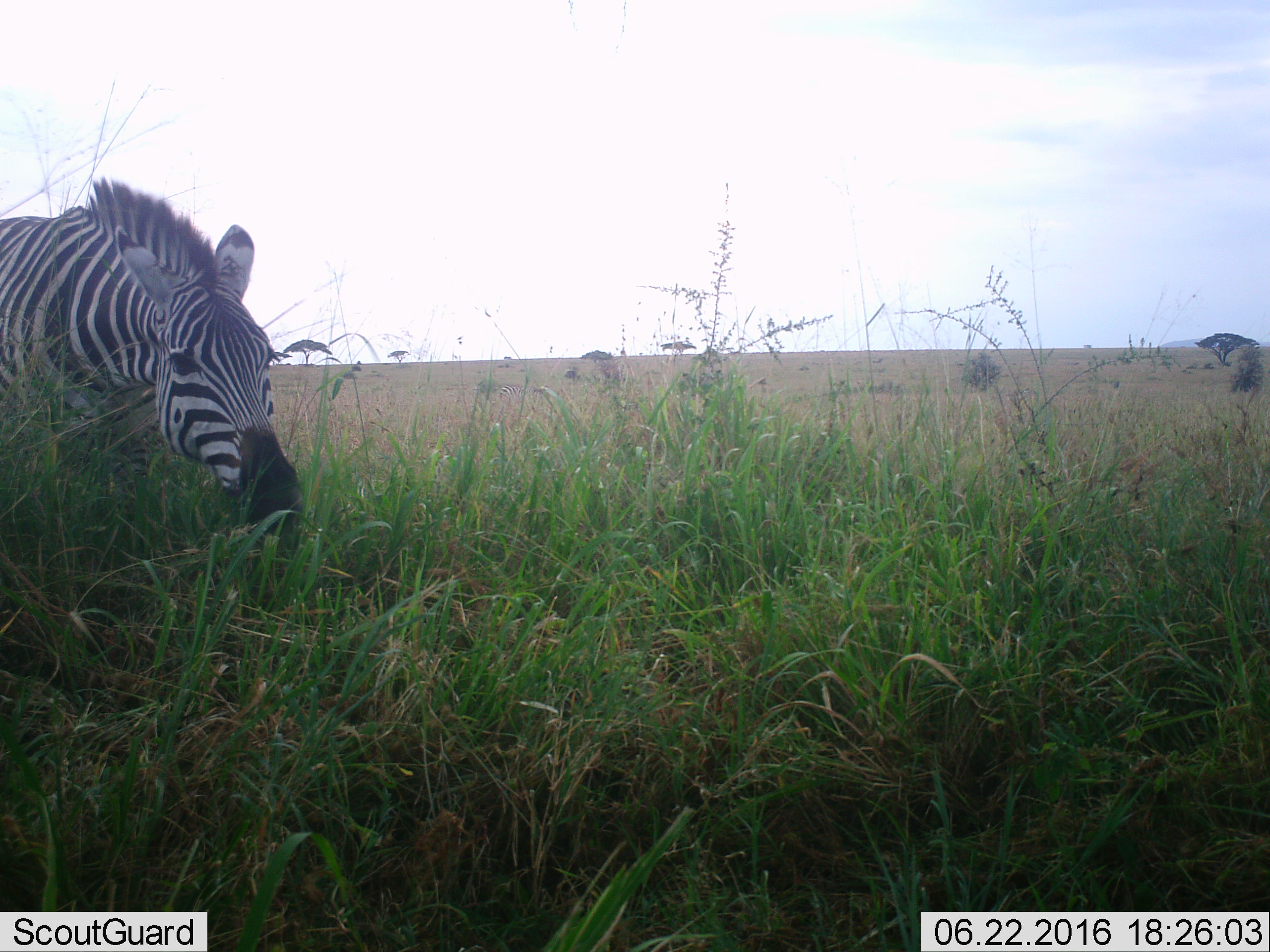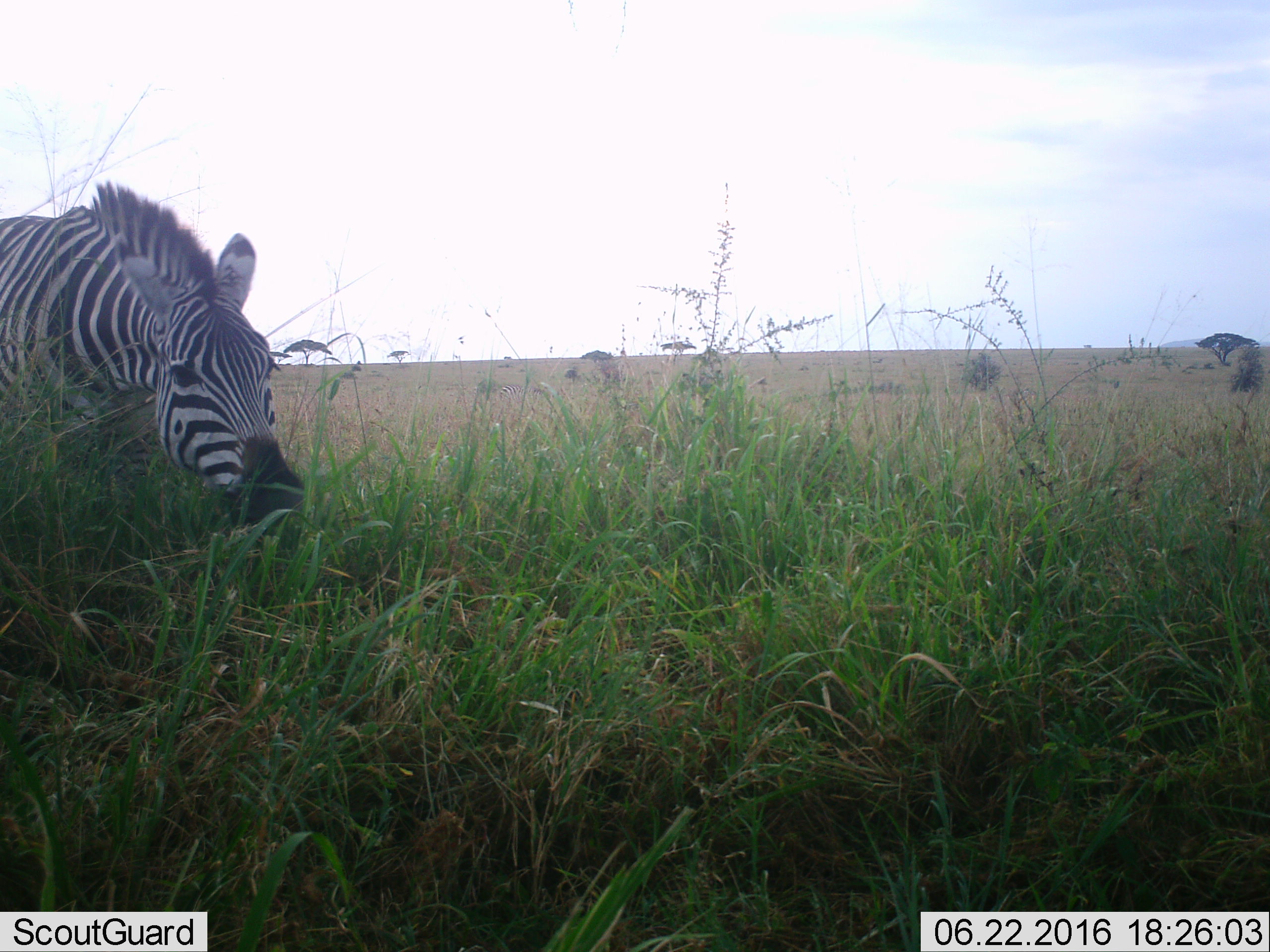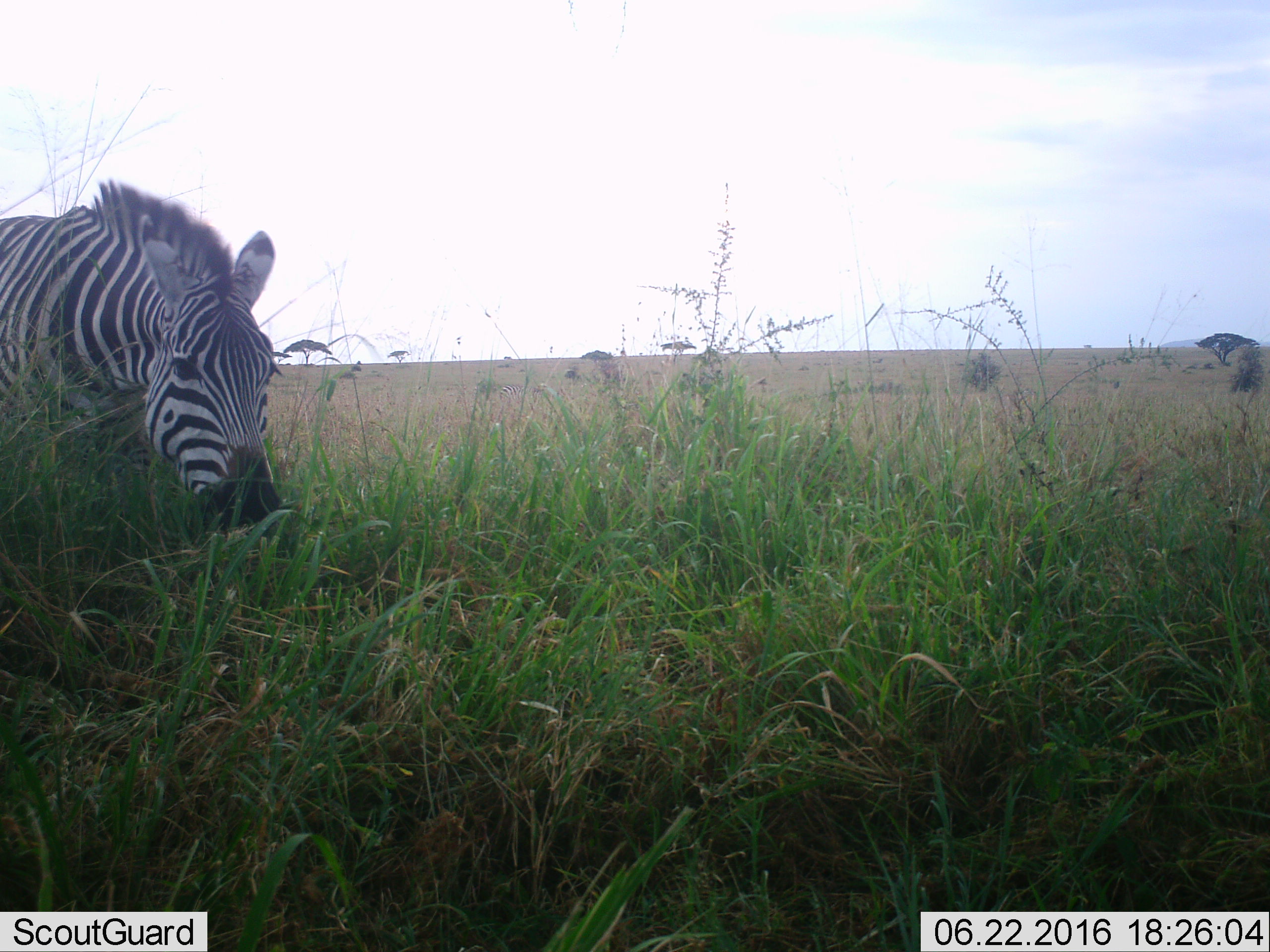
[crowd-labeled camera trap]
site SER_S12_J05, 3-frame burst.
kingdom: Animalia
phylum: Chordata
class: Mammalia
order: Perissodactyla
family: Equidae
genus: Equus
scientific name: Equus quagga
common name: plains zebra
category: zebraplains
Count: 1.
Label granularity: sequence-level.